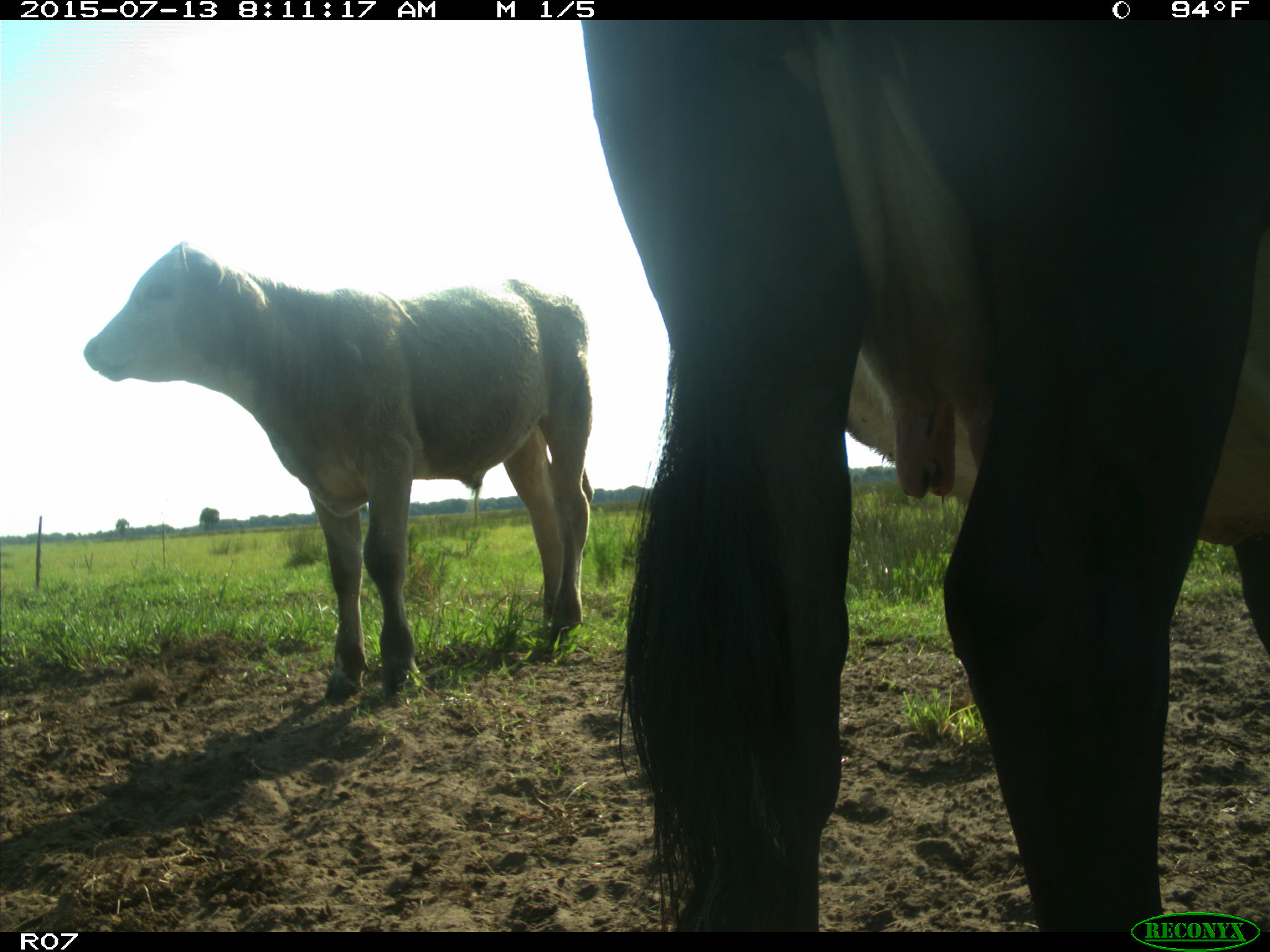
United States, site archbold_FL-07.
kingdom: Animalia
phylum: Chordata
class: Mammalia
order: Artiodactyla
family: Bovidae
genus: Bos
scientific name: Bos taurus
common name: domestic cow